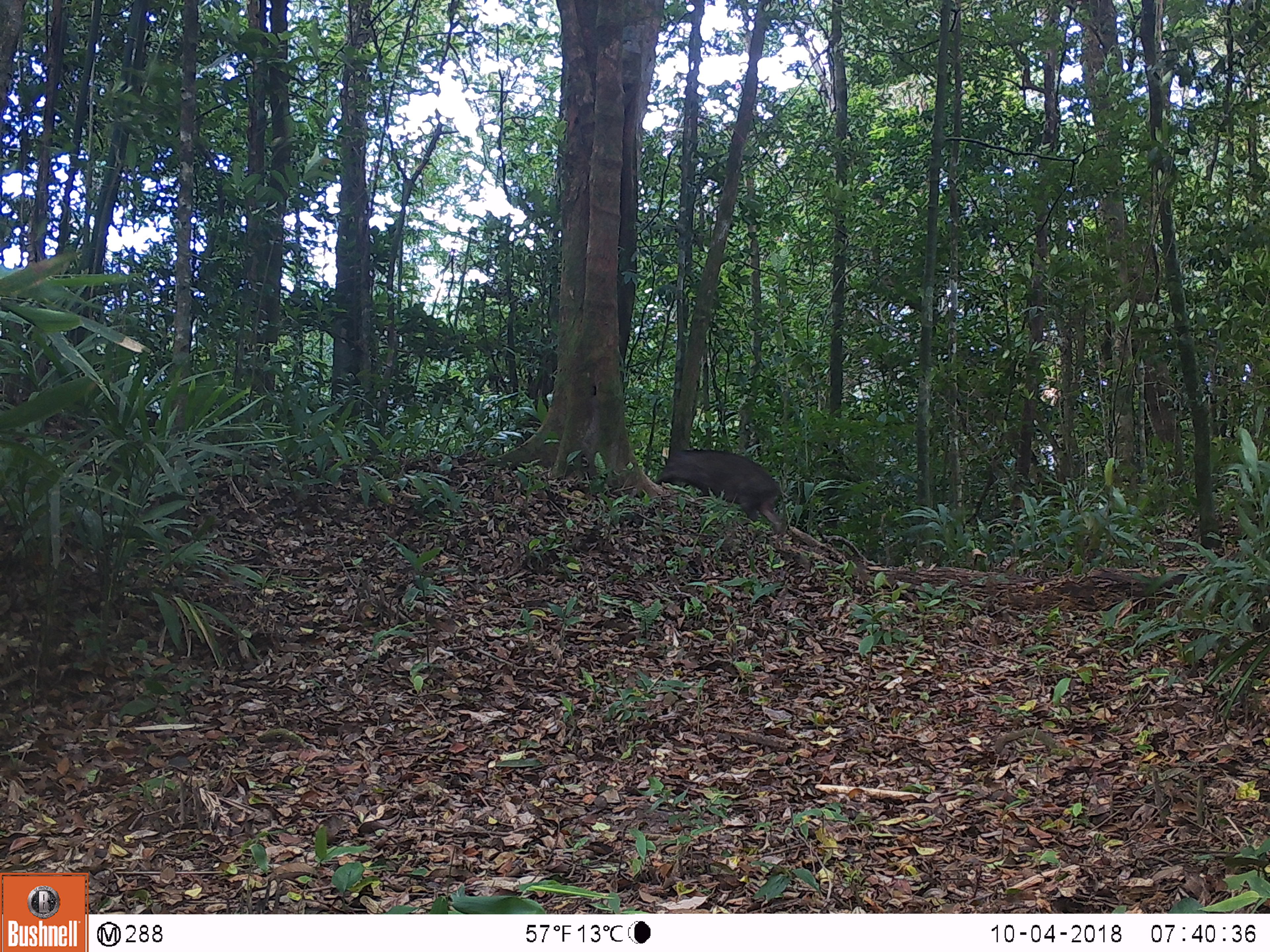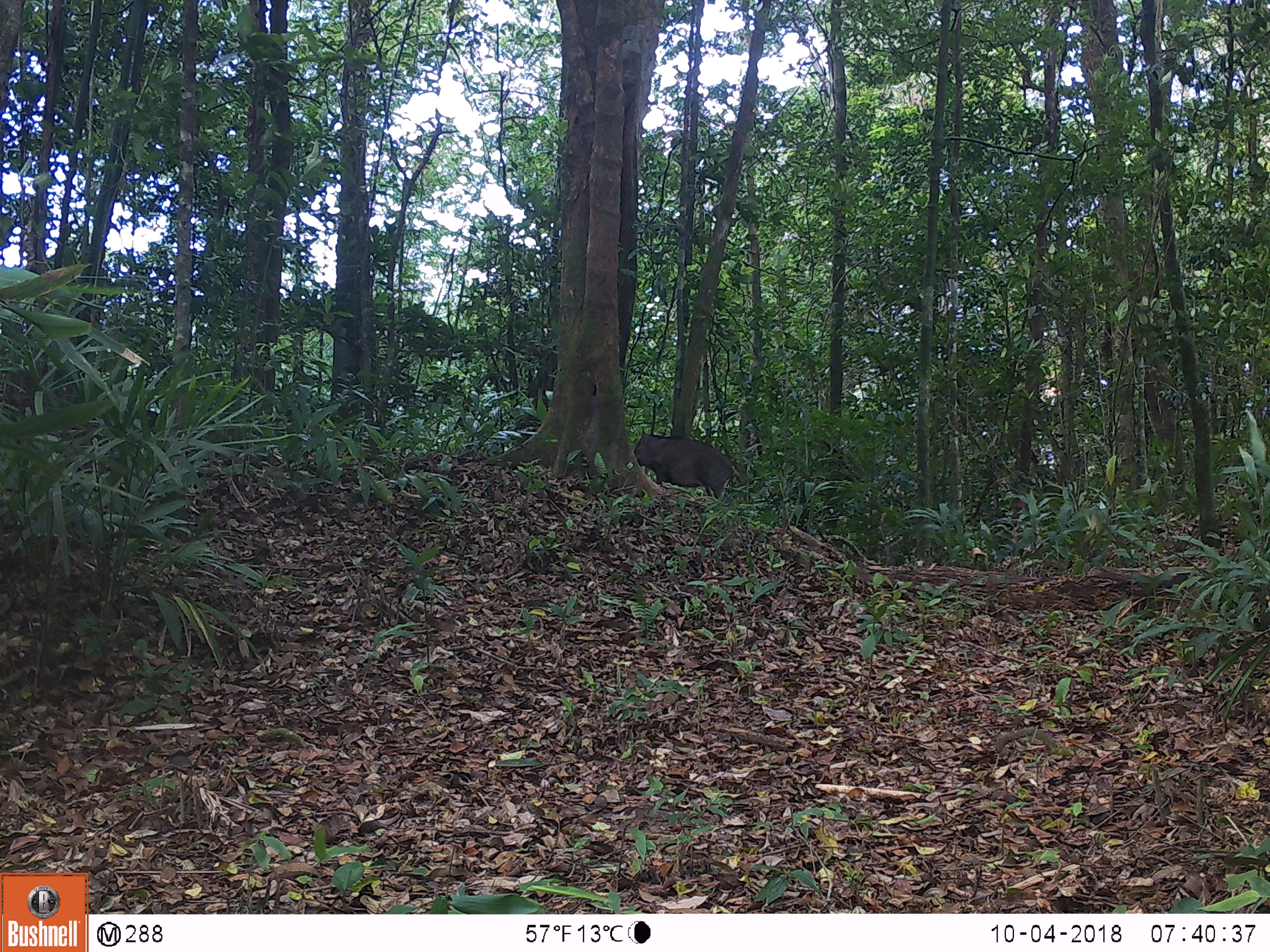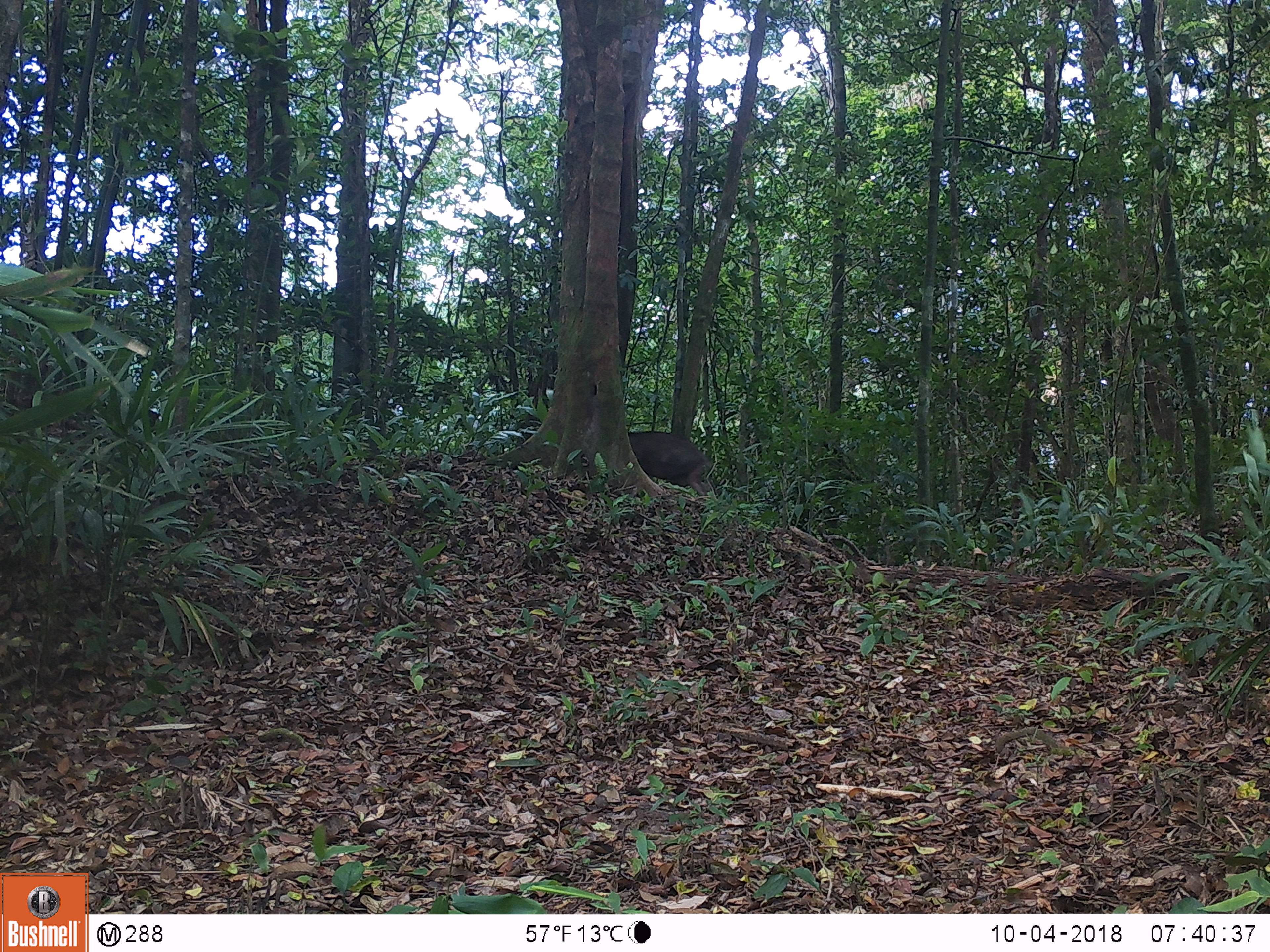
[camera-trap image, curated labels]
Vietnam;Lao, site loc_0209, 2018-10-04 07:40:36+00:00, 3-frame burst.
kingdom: Animalia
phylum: Chordata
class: Mammalia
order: Artiodactyla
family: Suidae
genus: Sus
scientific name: Sus scrofa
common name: eurasian wild pig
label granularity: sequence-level